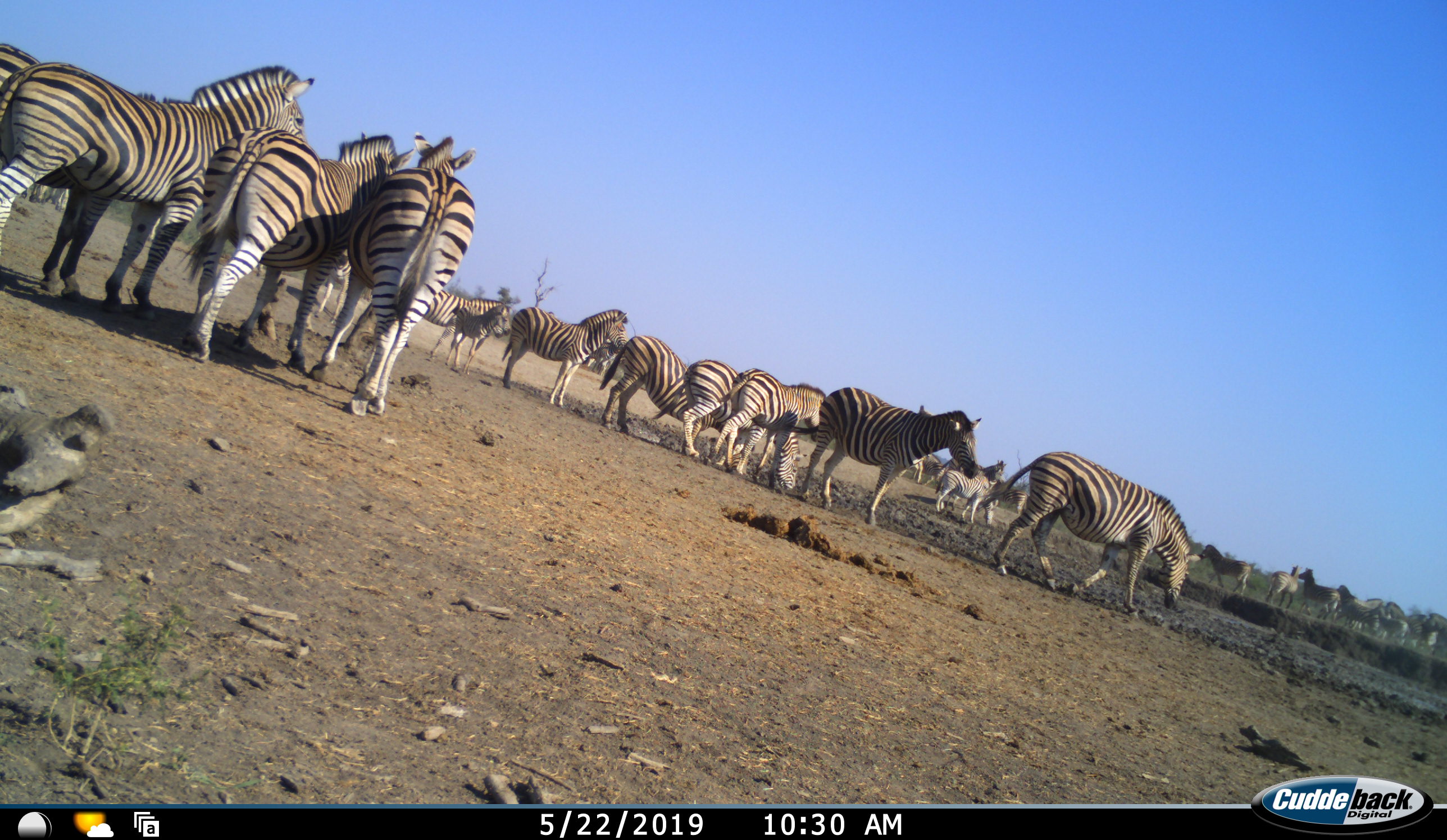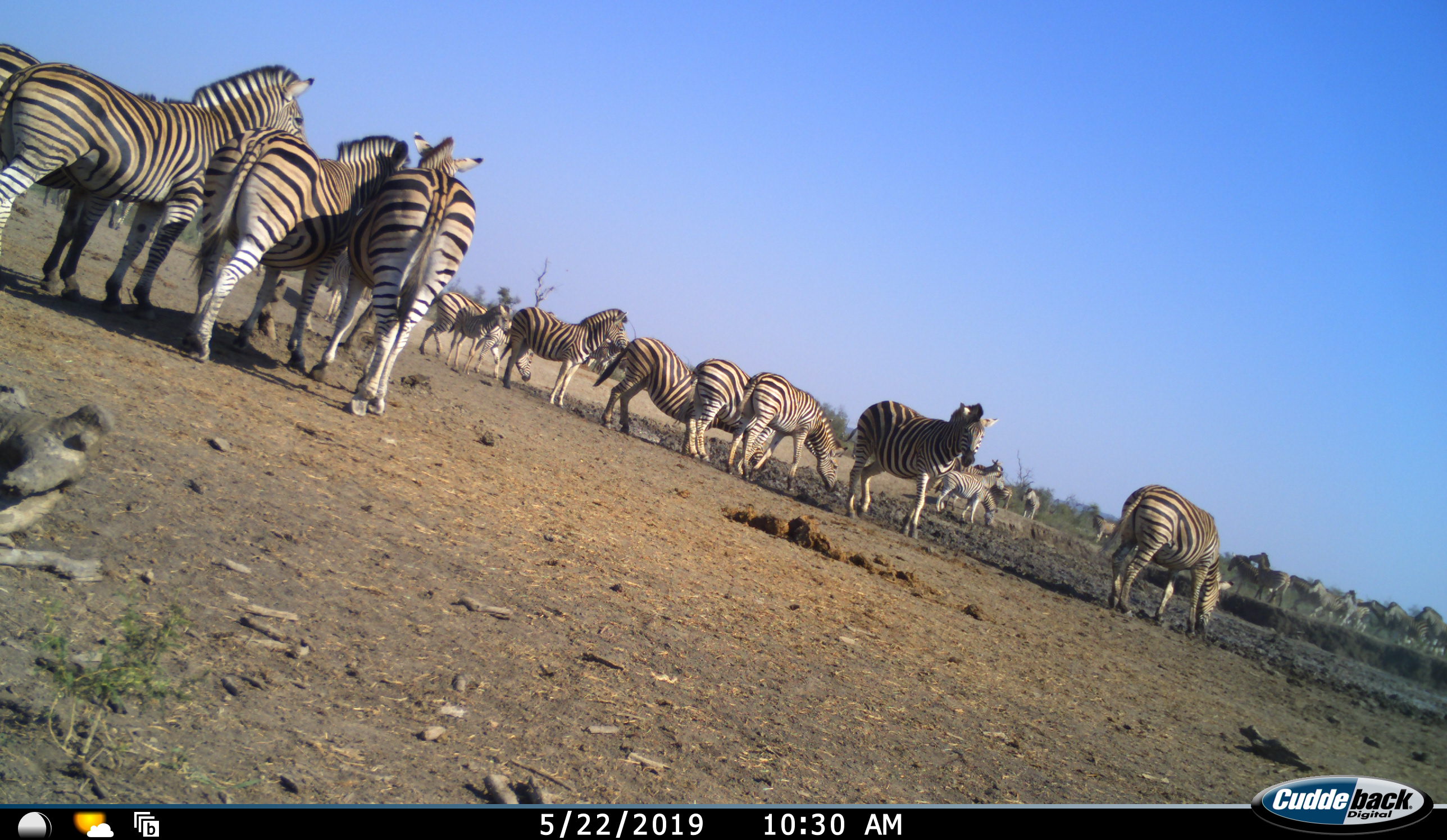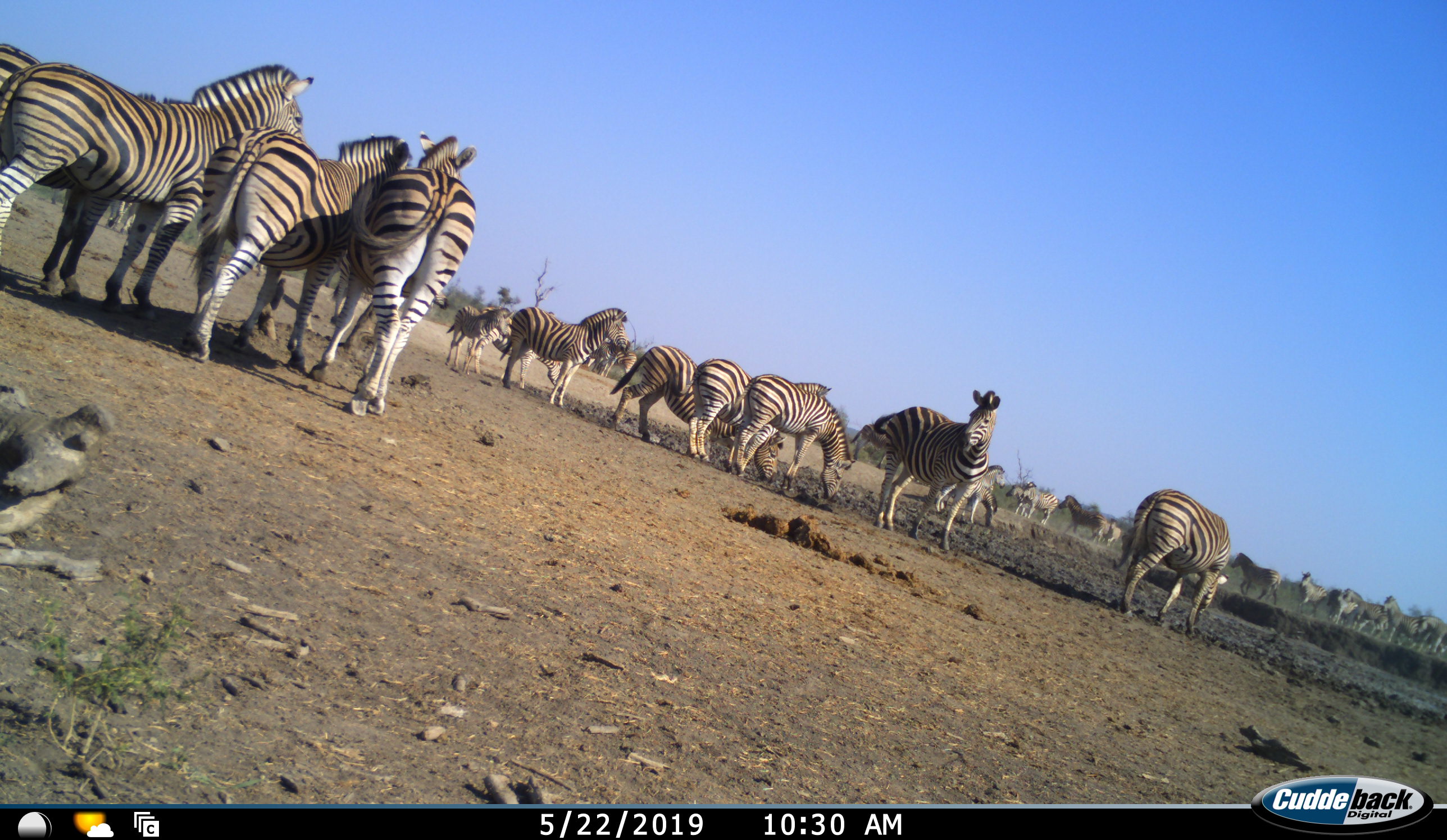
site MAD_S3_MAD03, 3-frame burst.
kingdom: Animalia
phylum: Chordata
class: Mammalia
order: Perissodactyla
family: Equidae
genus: Equus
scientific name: Equus quagga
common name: plains zebra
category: zebraplains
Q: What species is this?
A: Zebraplains (plains zebra) (Equus quagga).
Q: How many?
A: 11-50.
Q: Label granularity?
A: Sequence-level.